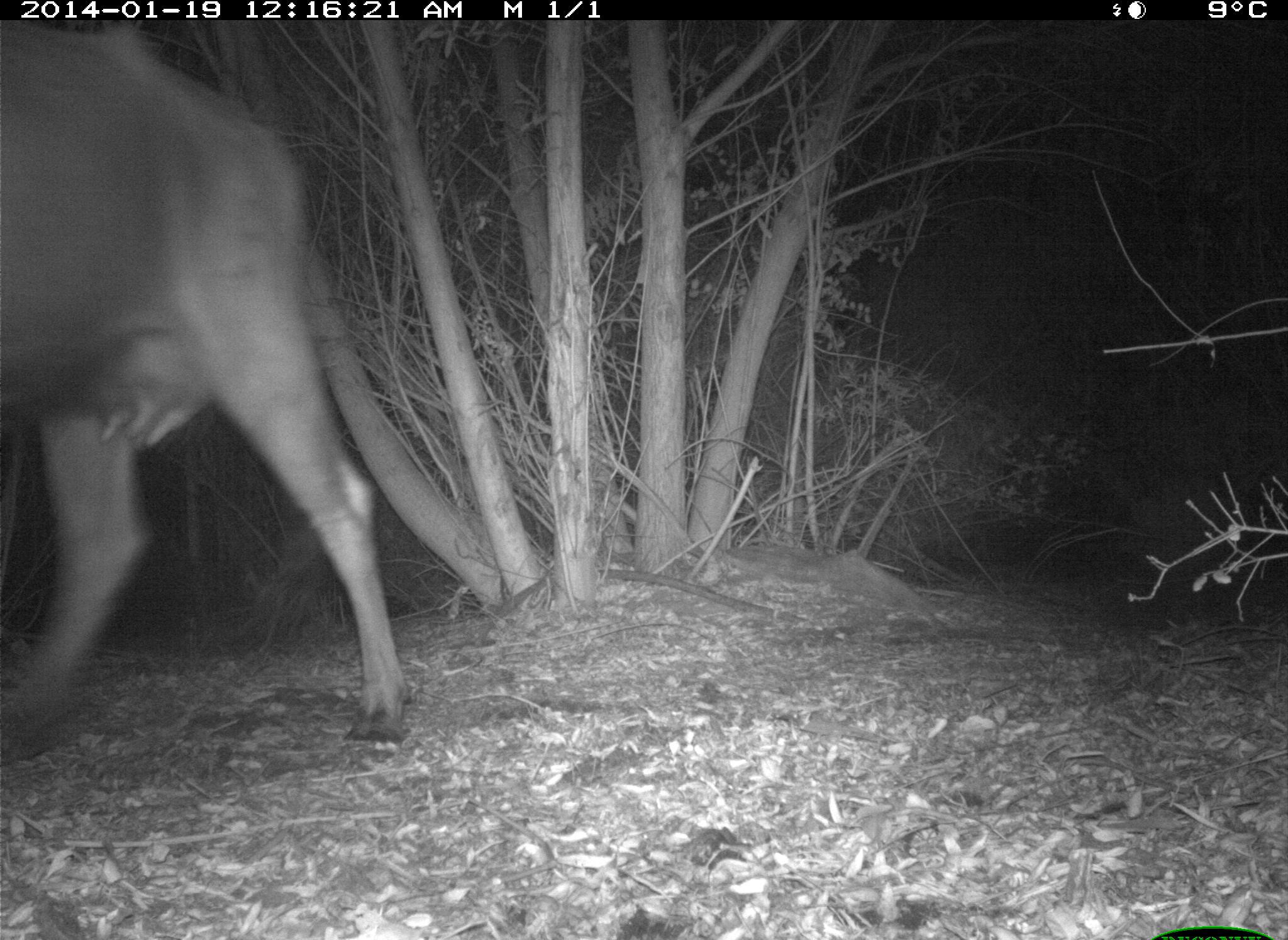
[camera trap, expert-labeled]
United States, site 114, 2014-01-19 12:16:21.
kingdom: Animalia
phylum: Chordata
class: Mammalia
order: Artiodactyla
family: Bovidae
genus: Bos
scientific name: Bos taurus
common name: cow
Cow (Bos taurus).